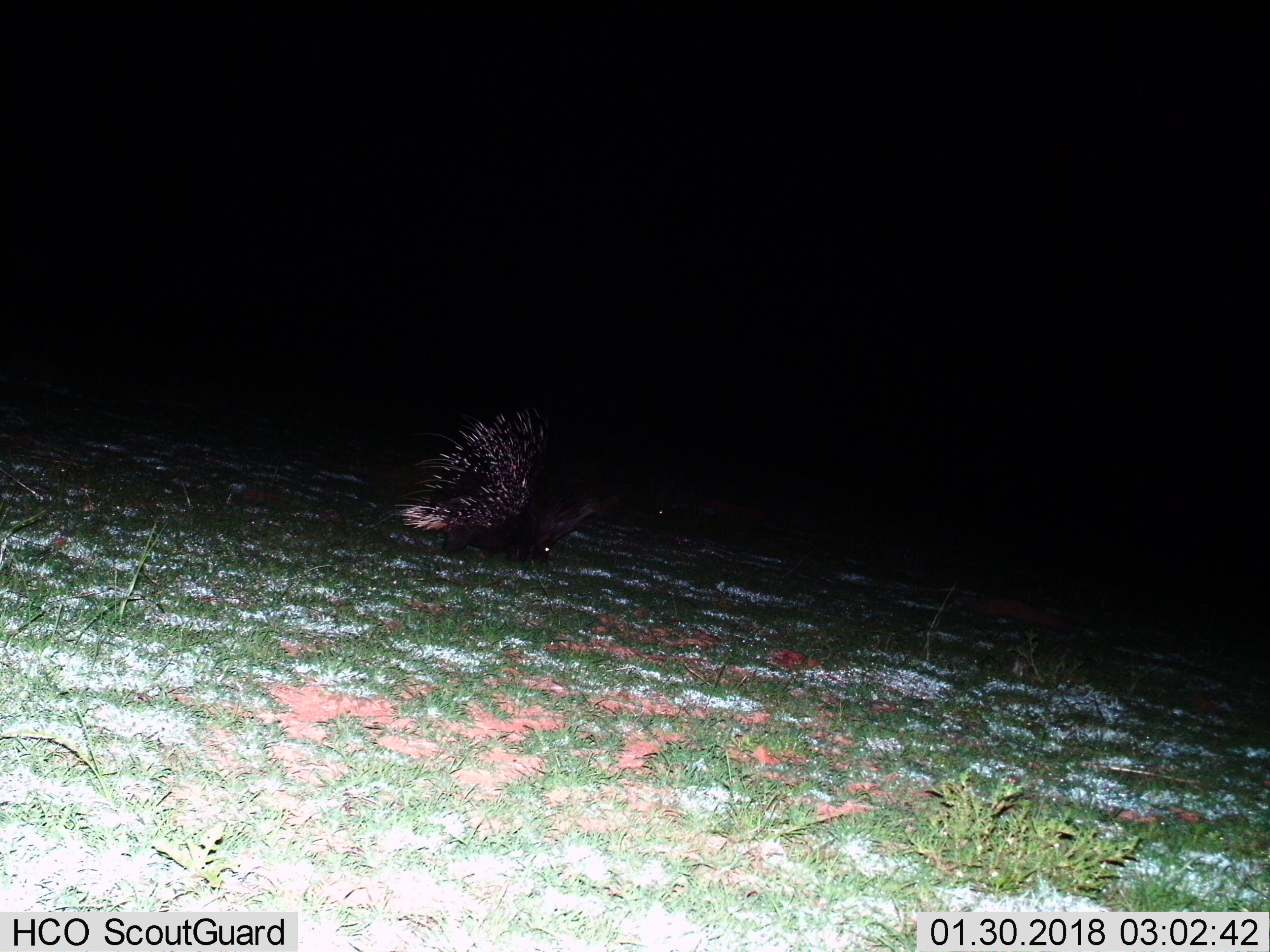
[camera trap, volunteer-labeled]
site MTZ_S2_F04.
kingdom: Animalia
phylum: Chordata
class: Mammalia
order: Rodentia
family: Hystricidae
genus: Hystrix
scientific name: Hystrix cristata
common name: crested porcupine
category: porcupine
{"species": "porcupine (crested porcupine) (Hystrix cristata)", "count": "1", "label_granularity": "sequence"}